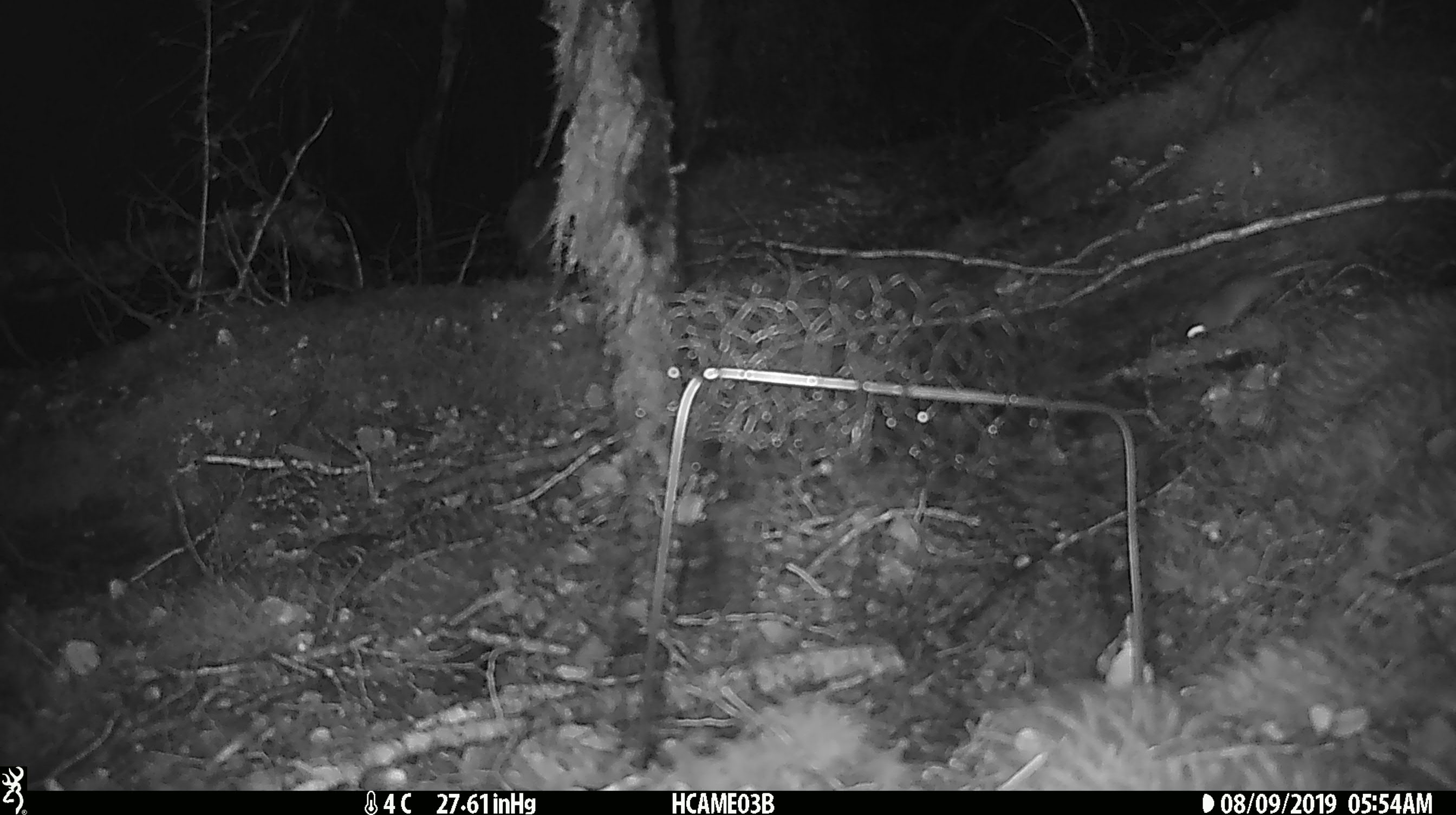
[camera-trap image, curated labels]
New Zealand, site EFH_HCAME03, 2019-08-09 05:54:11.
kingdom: Animalia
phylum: Chordata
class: Mammalia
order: Rodentia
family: Muridae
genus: Mus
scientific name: Mus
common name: mouse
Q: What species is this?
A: Mouse (Mus).